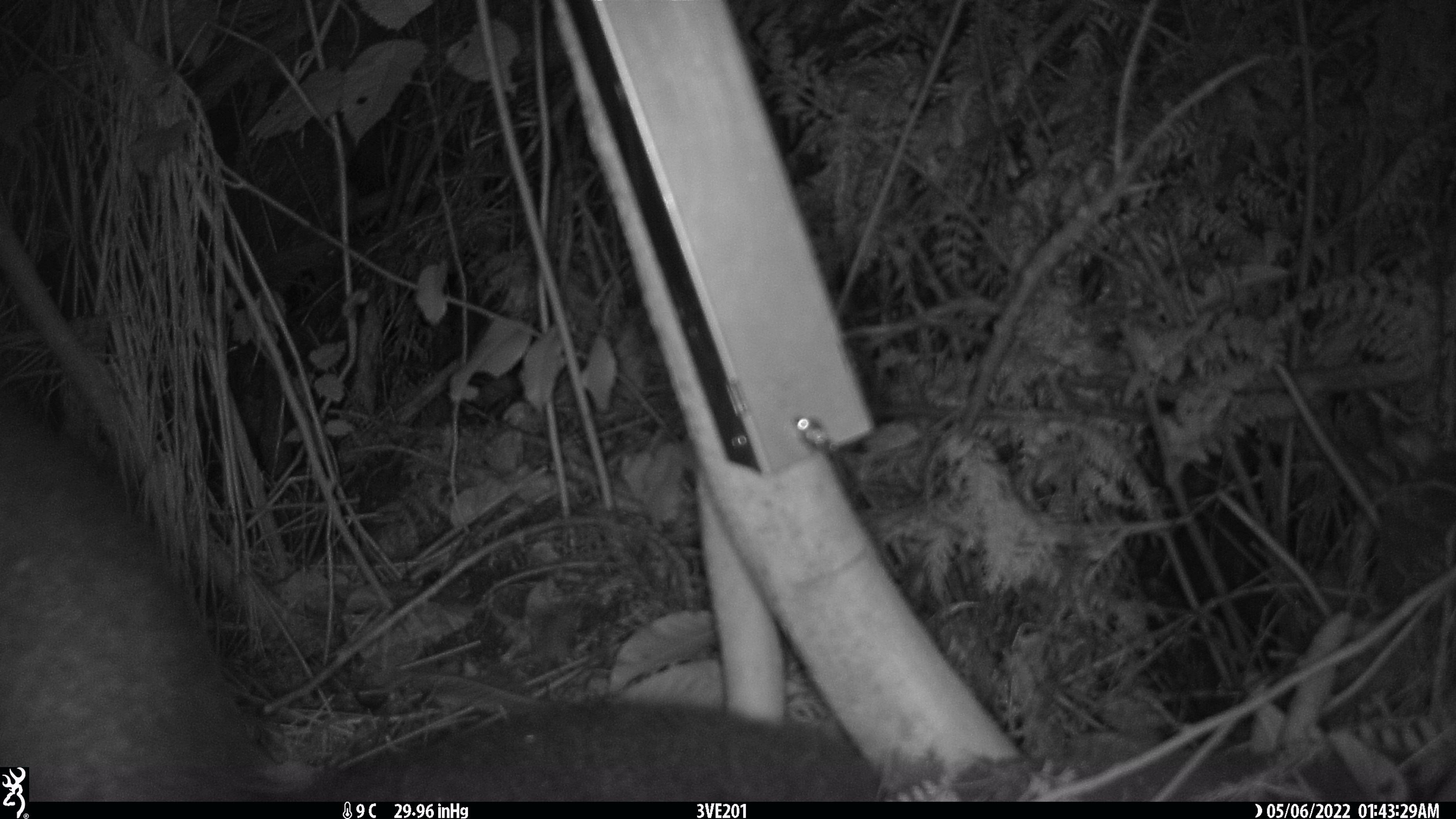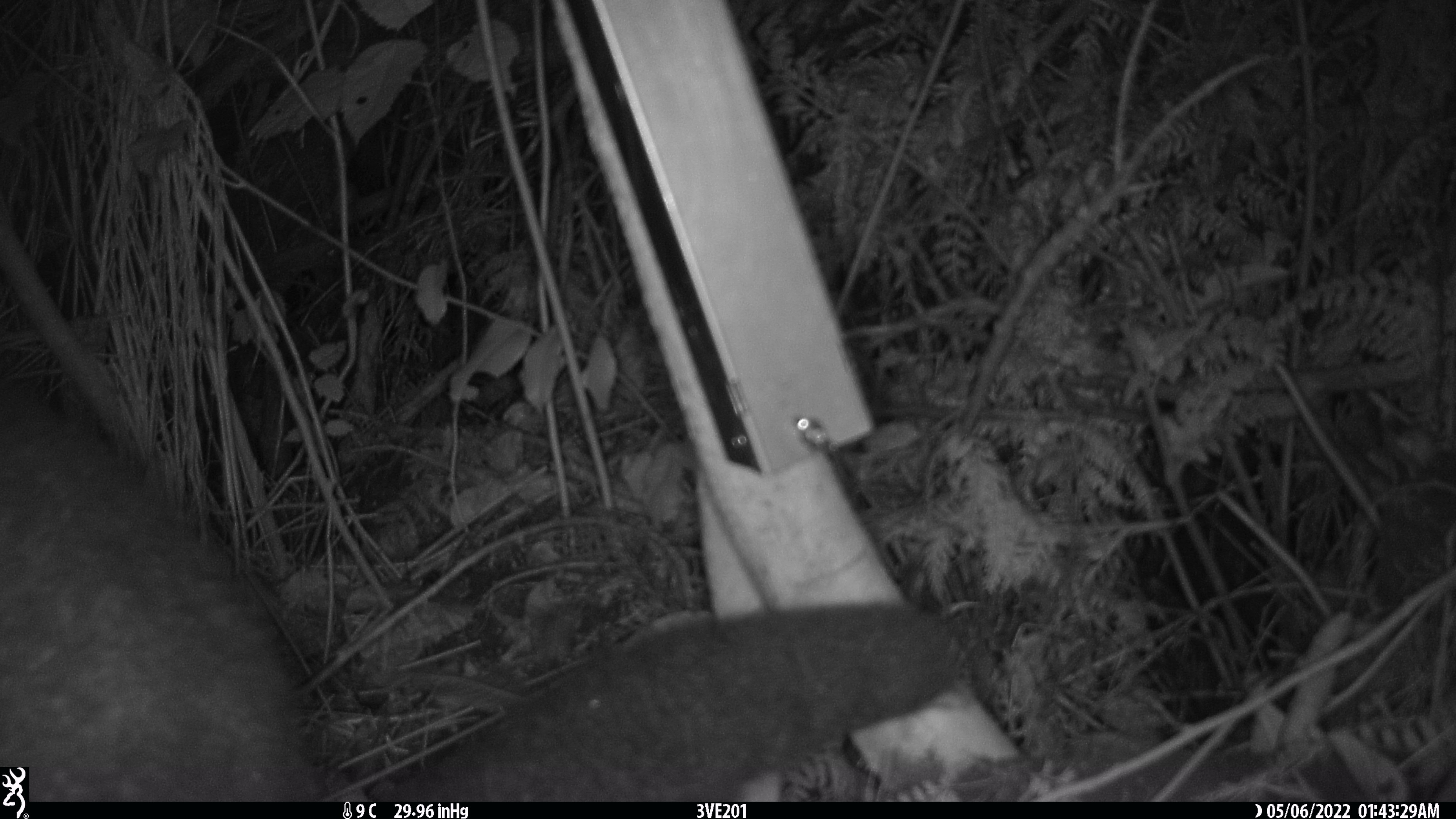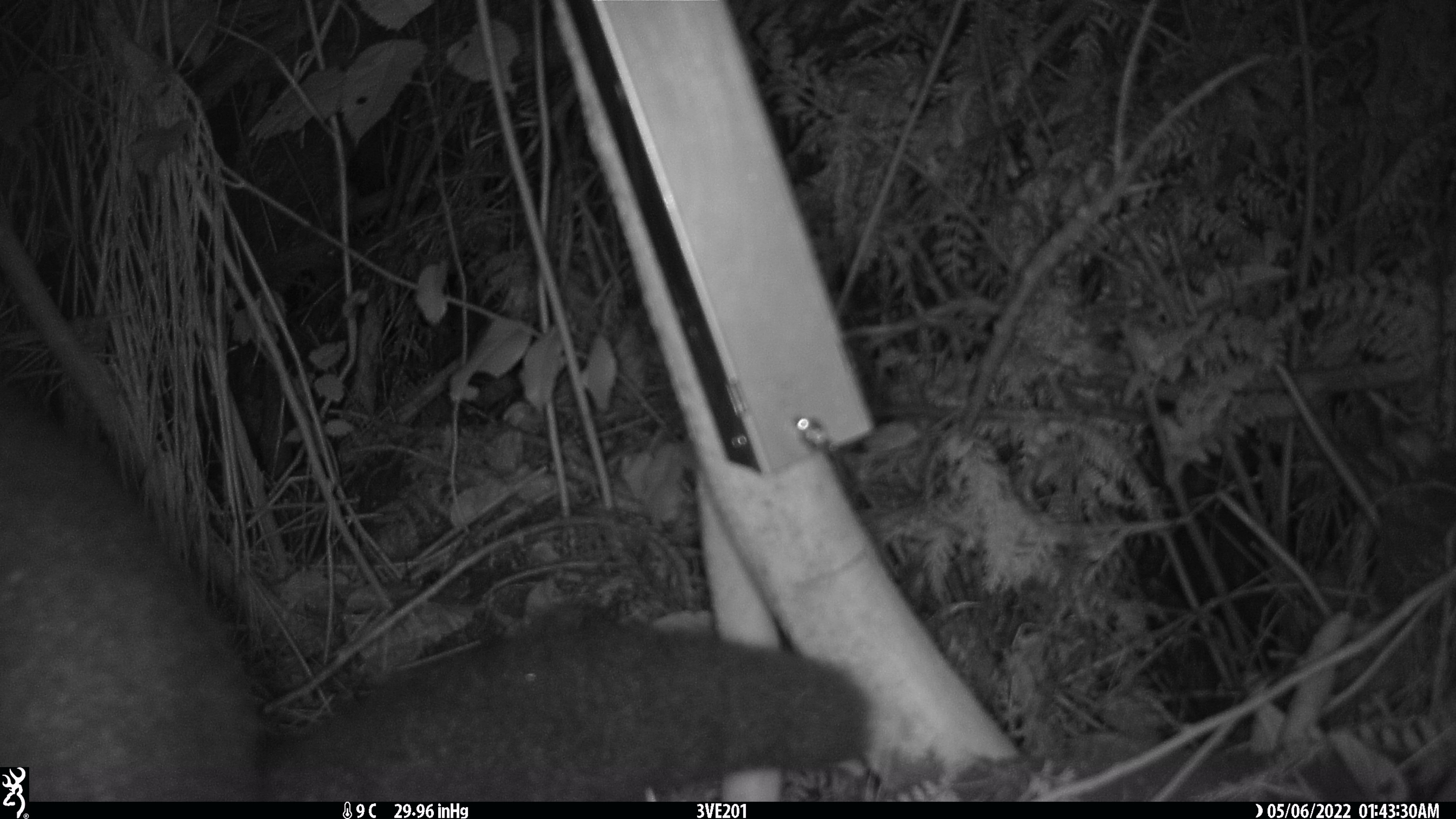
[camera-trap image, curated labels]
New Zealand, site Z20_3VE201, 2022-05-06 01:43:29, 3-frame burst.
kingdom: Animalia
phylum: Chordata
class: Mammalia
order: Diprotodontia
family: Phalangeridae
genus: Trichosurus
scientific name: Trichosurus vulpecula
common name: common brushtail possum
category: possum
Possum (common brushtail possum) (Trichosurus vulpecula).